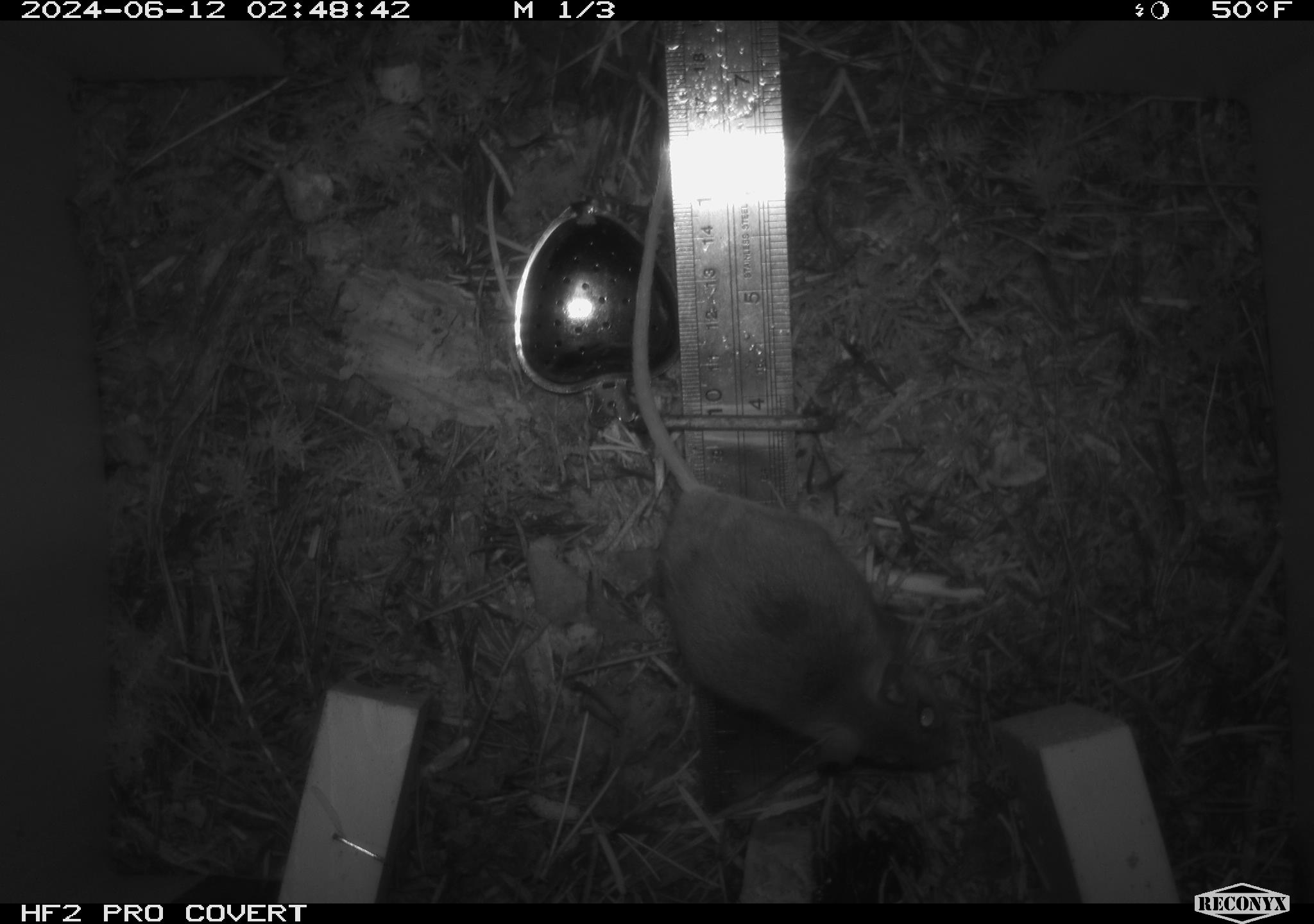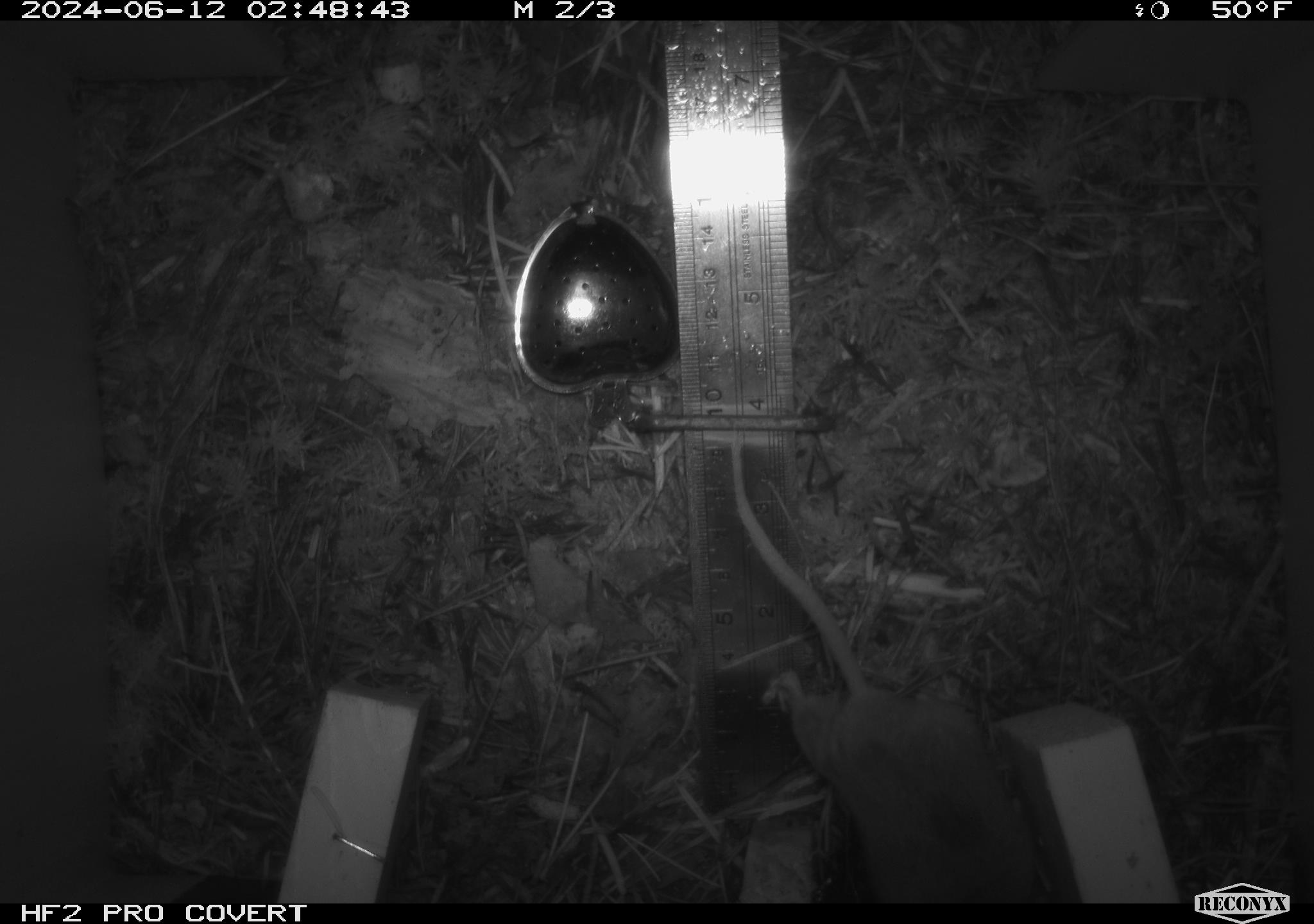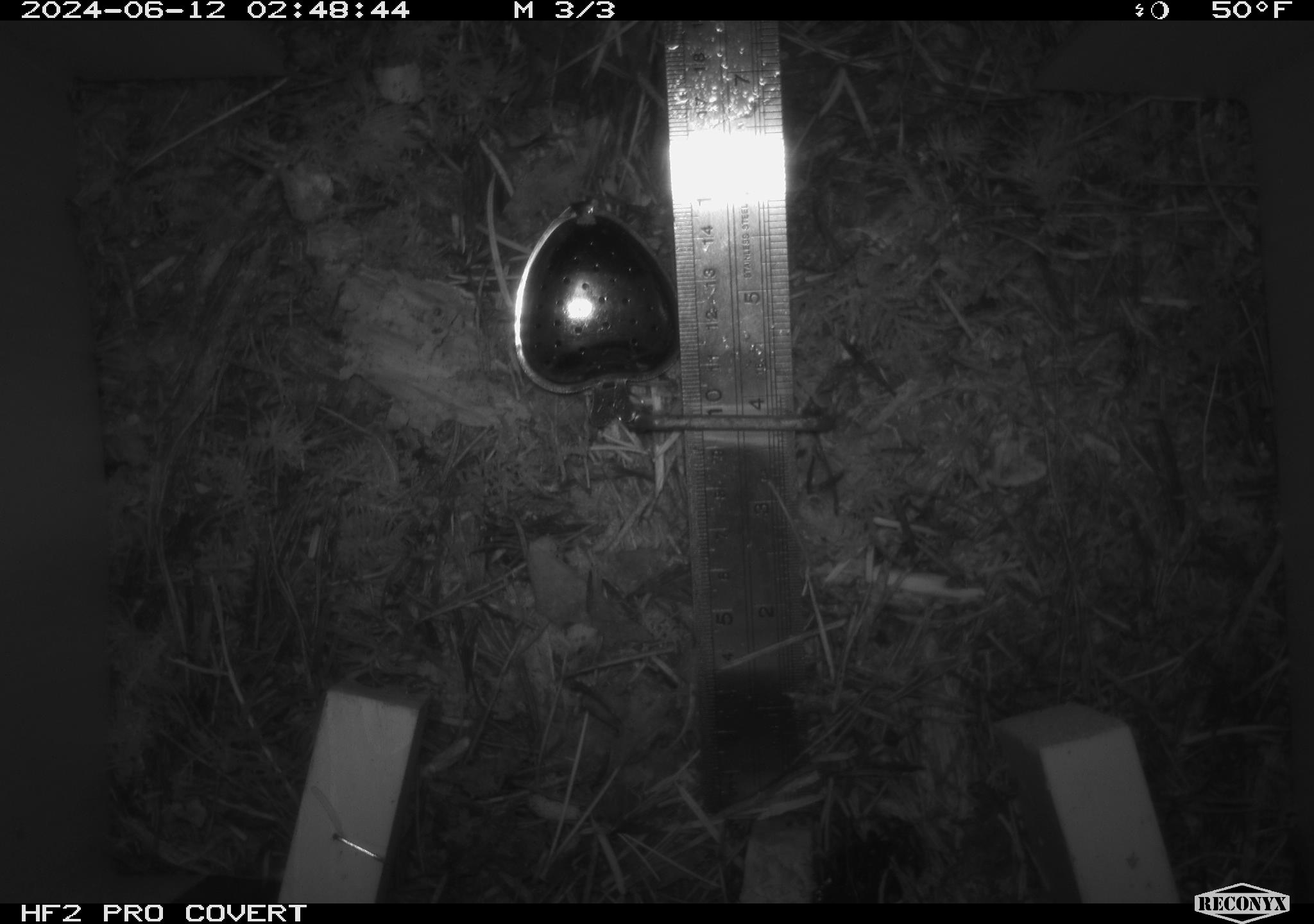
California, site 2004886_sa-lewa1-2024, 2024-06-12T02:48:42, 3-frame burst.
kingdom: Animalia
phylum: Chordata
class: Mammalia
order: Rodentia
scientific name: Rodentia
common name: rodent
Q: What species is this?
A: Rodent (Rodentia).